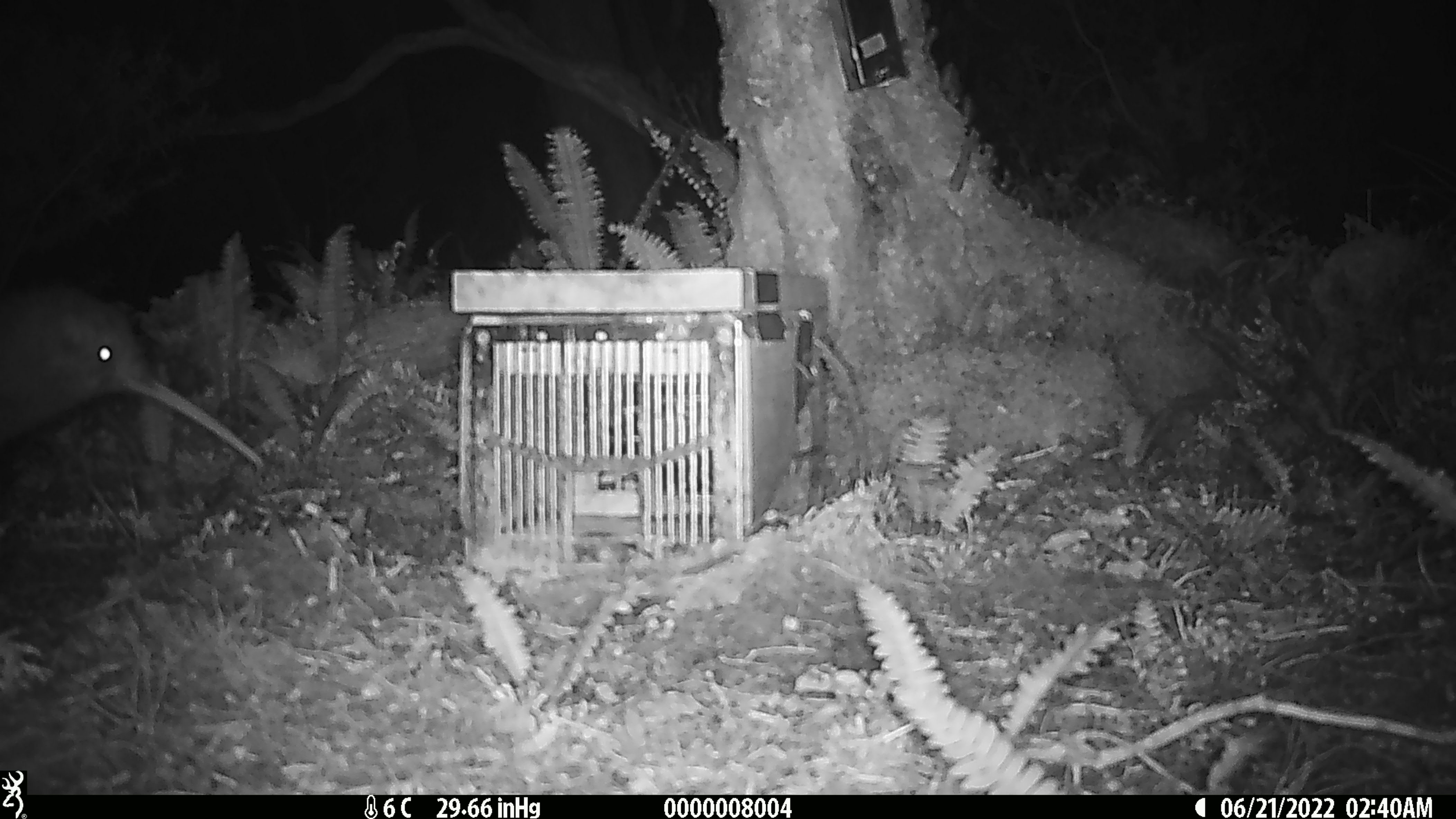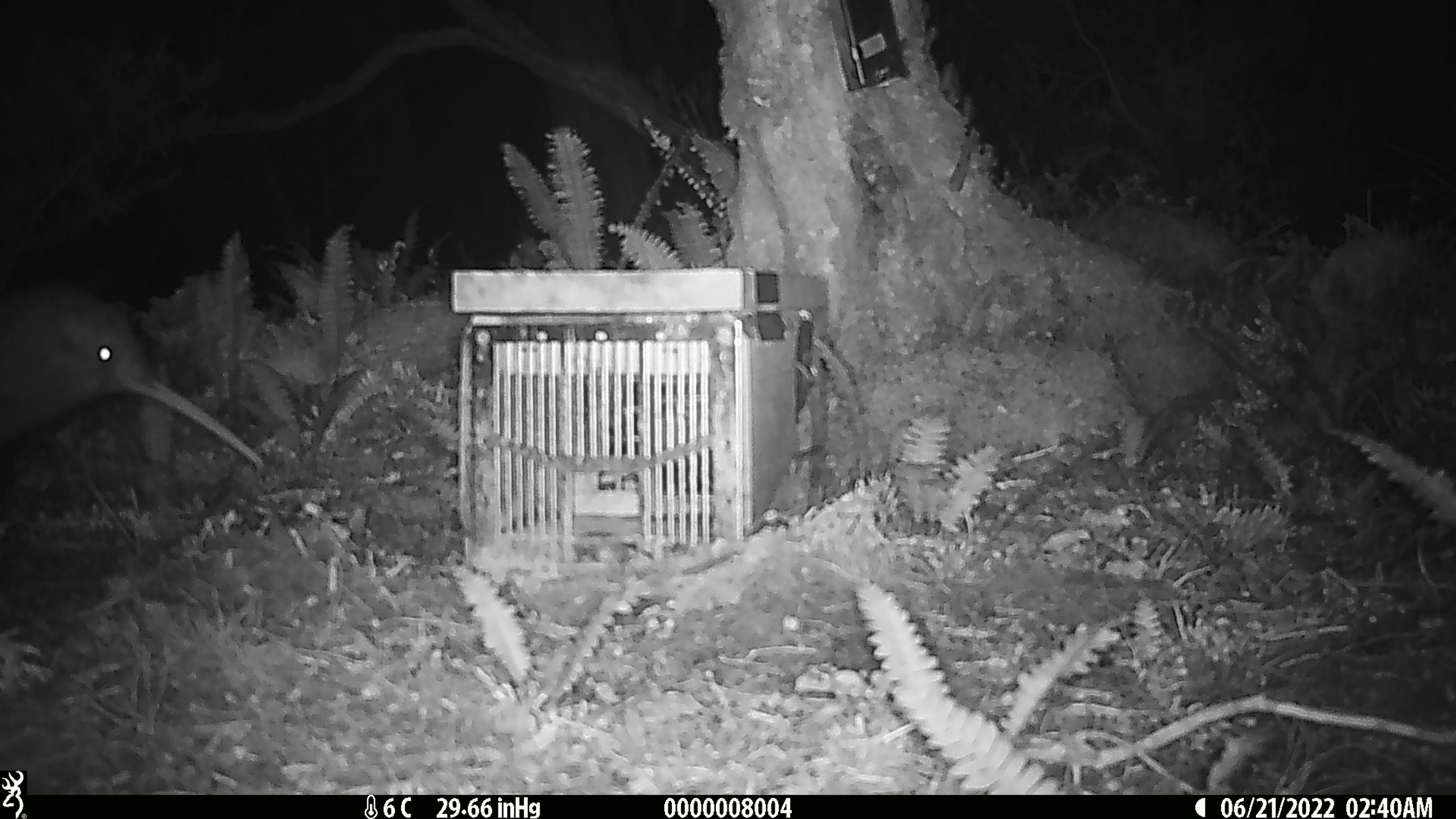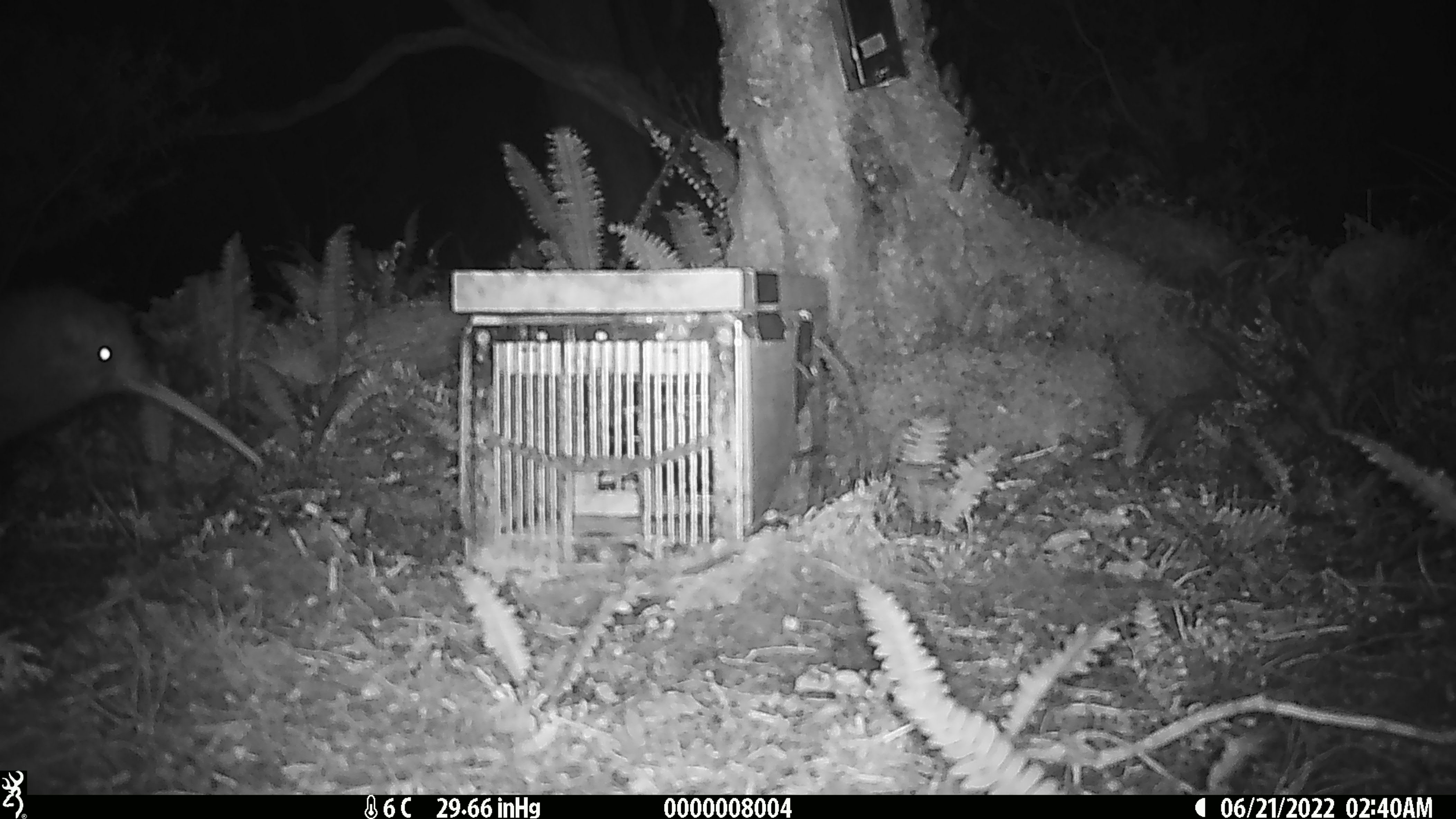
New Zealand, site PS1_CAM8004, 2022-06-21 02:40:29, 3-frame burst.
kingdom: Animalia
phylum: Chordata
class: Aves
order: Apterygiformes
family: Apterygidae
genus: Apteryx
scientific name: Apteryx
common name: kiwi